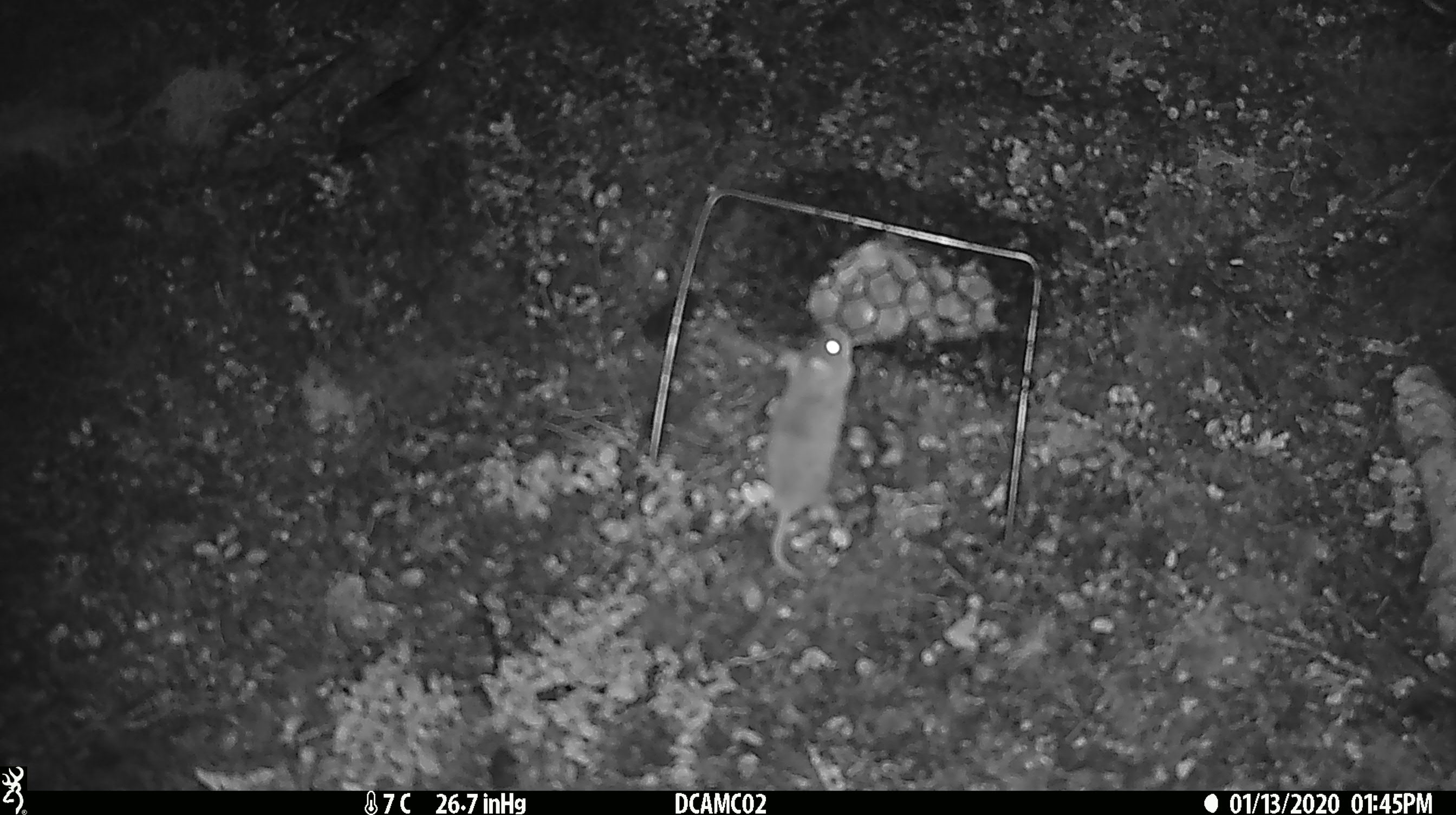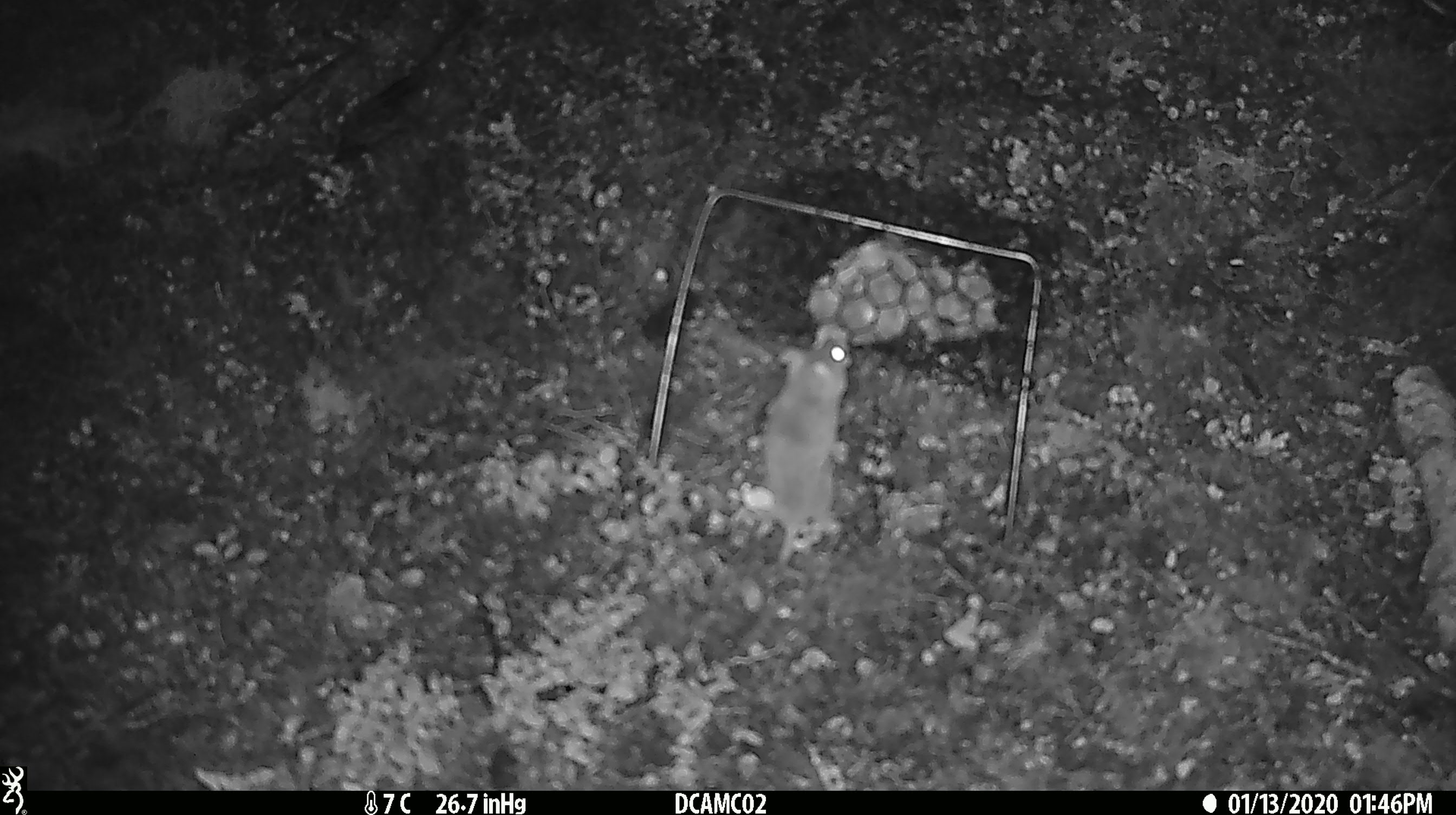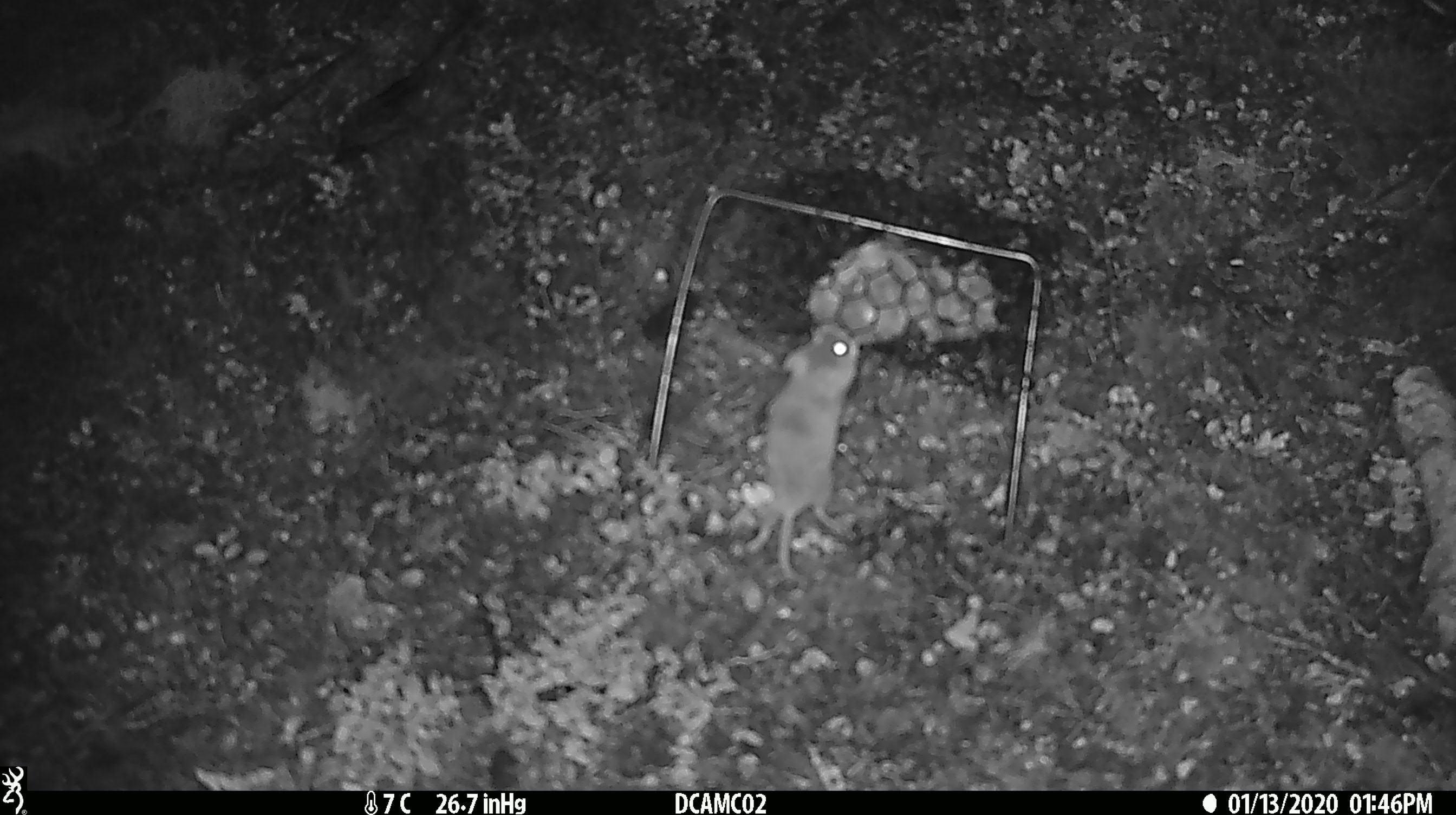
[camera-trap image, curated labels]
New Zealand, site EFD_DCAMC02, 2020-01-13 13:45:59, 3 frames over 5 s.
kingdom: Animalia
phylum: Chordata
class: Mammalia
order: Rodentia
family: Muridae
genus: Mus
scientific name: Mus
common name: mouse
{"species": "mouse (Mus)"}